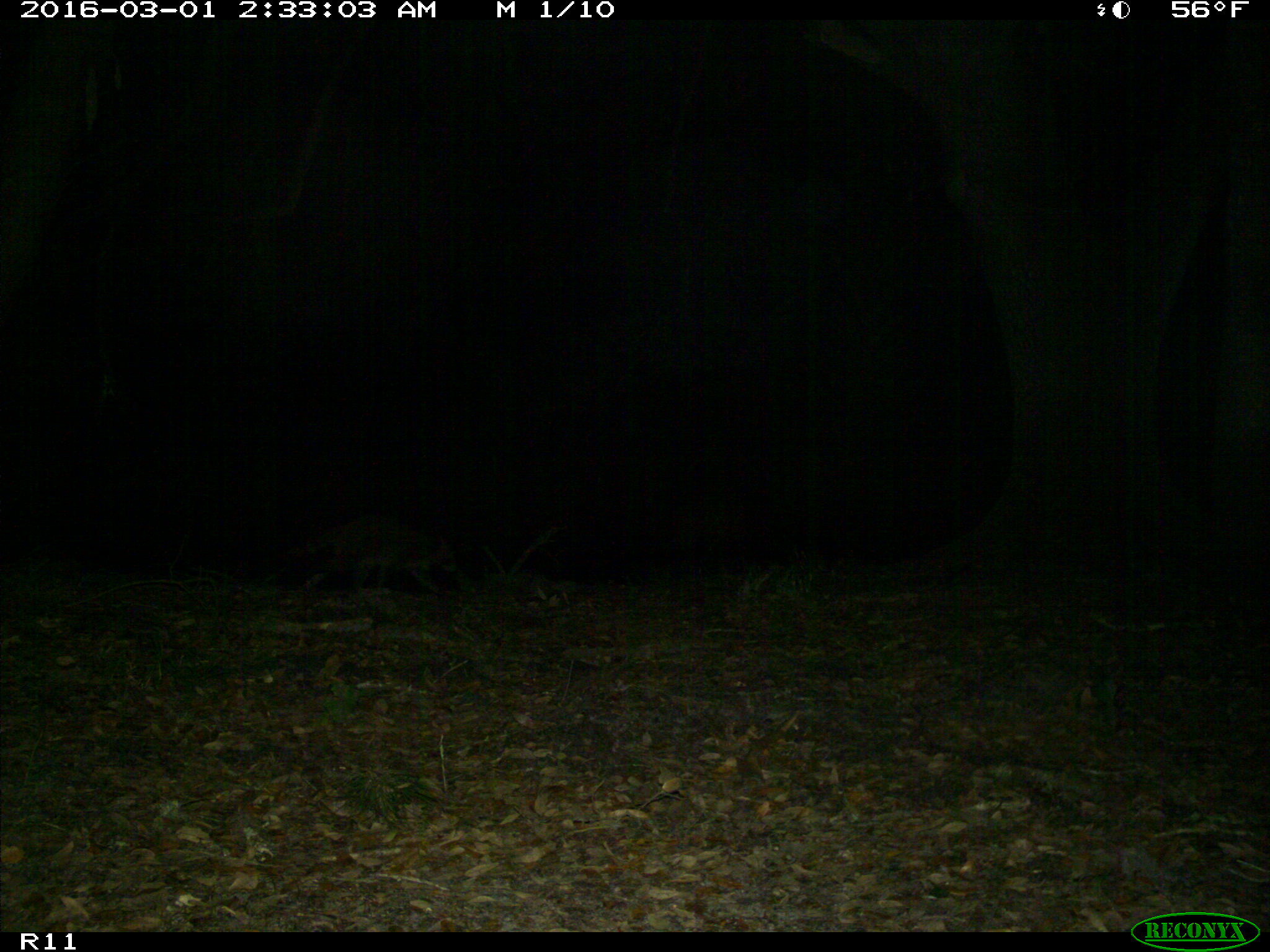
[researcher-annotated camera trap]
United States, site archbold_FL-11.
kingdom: Animalia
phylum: Chordata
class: Mammalia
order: Carnivora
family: Procyonidae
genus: Procyon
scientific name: Procyon lotor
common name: common raccoon